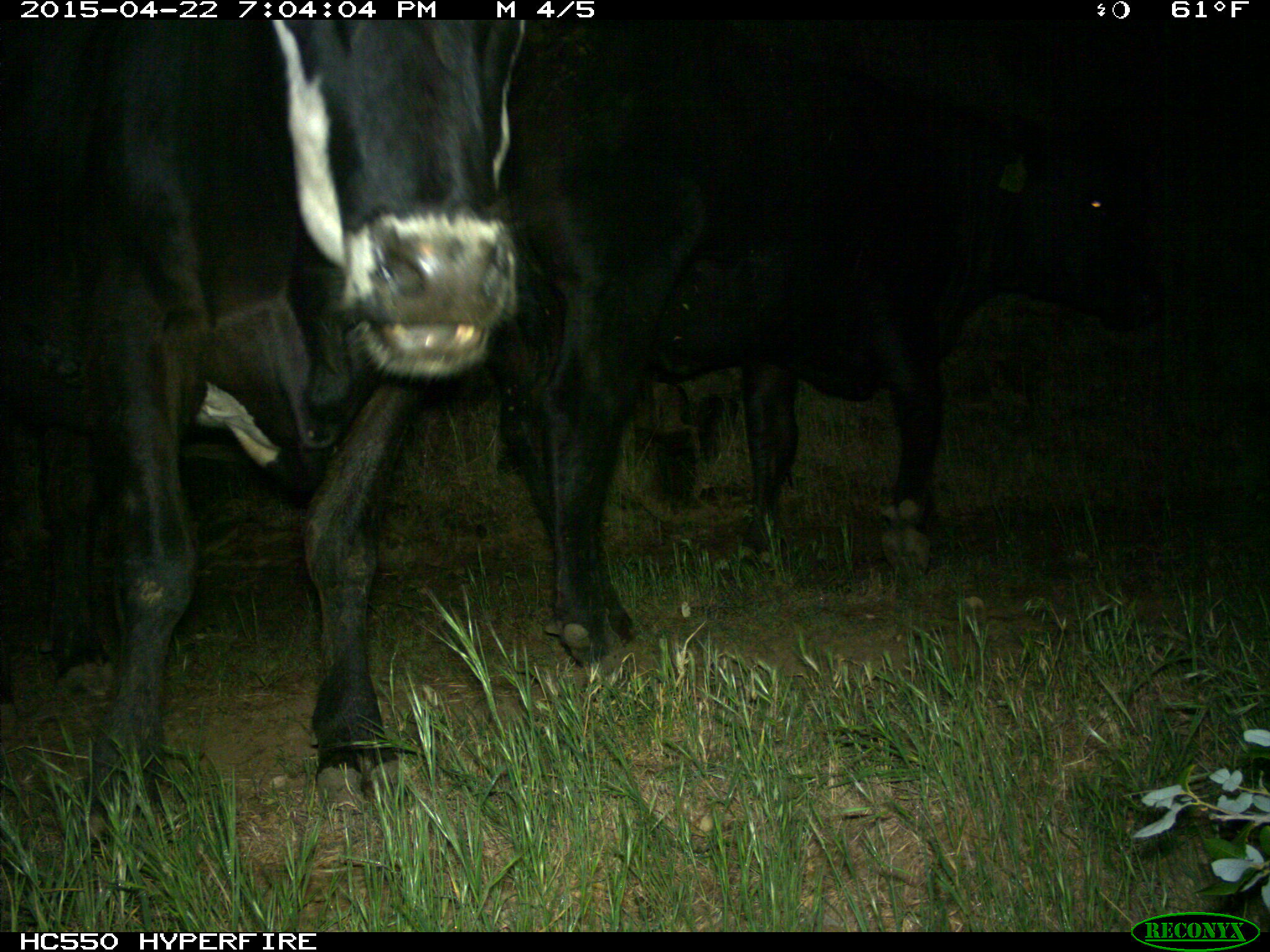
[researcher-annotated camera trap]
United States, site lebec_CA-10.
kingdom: Animalia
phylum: Chordata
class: Mammalia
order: Artiodactyla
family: Bovidae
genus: Bos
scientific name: Bos taurus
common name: domestic cow